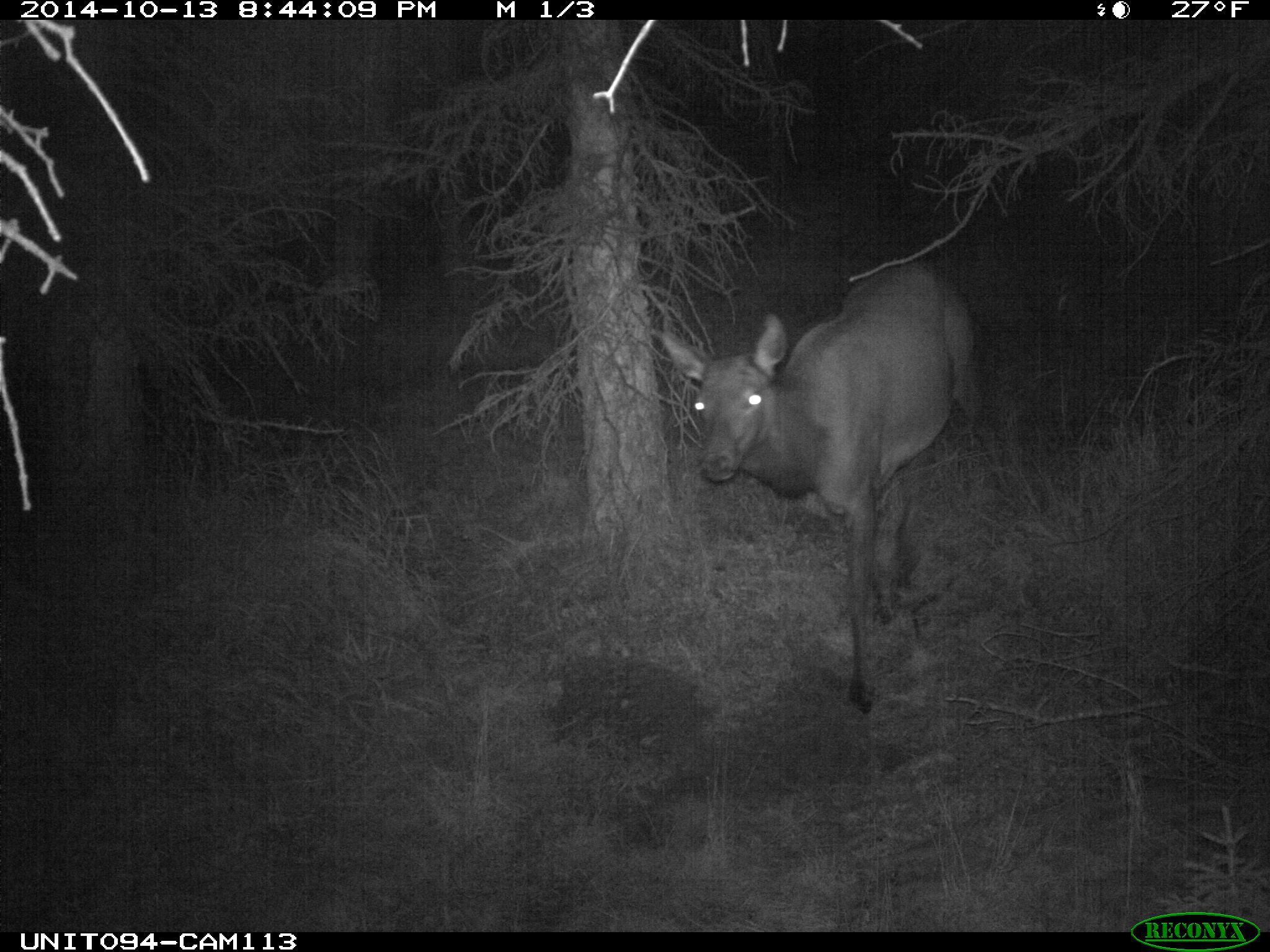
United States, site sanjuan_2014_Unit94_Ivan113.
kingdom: Animalia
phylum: Chordata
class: Mammalia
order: Artiodactyla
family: Cervidae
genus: Cervus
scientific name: Cervus elaphus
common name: red deer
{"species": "Cervus elaphus (red deer)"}